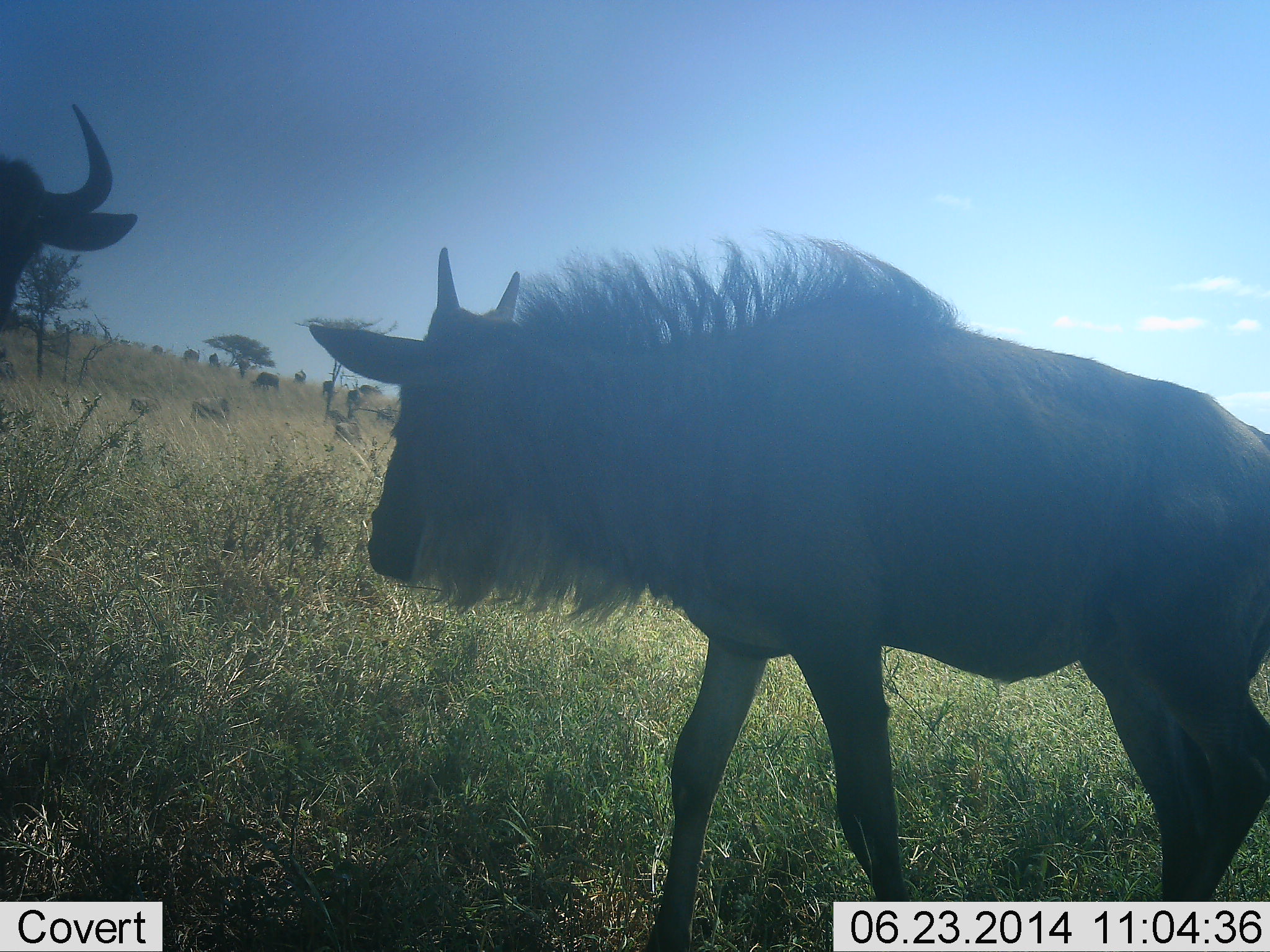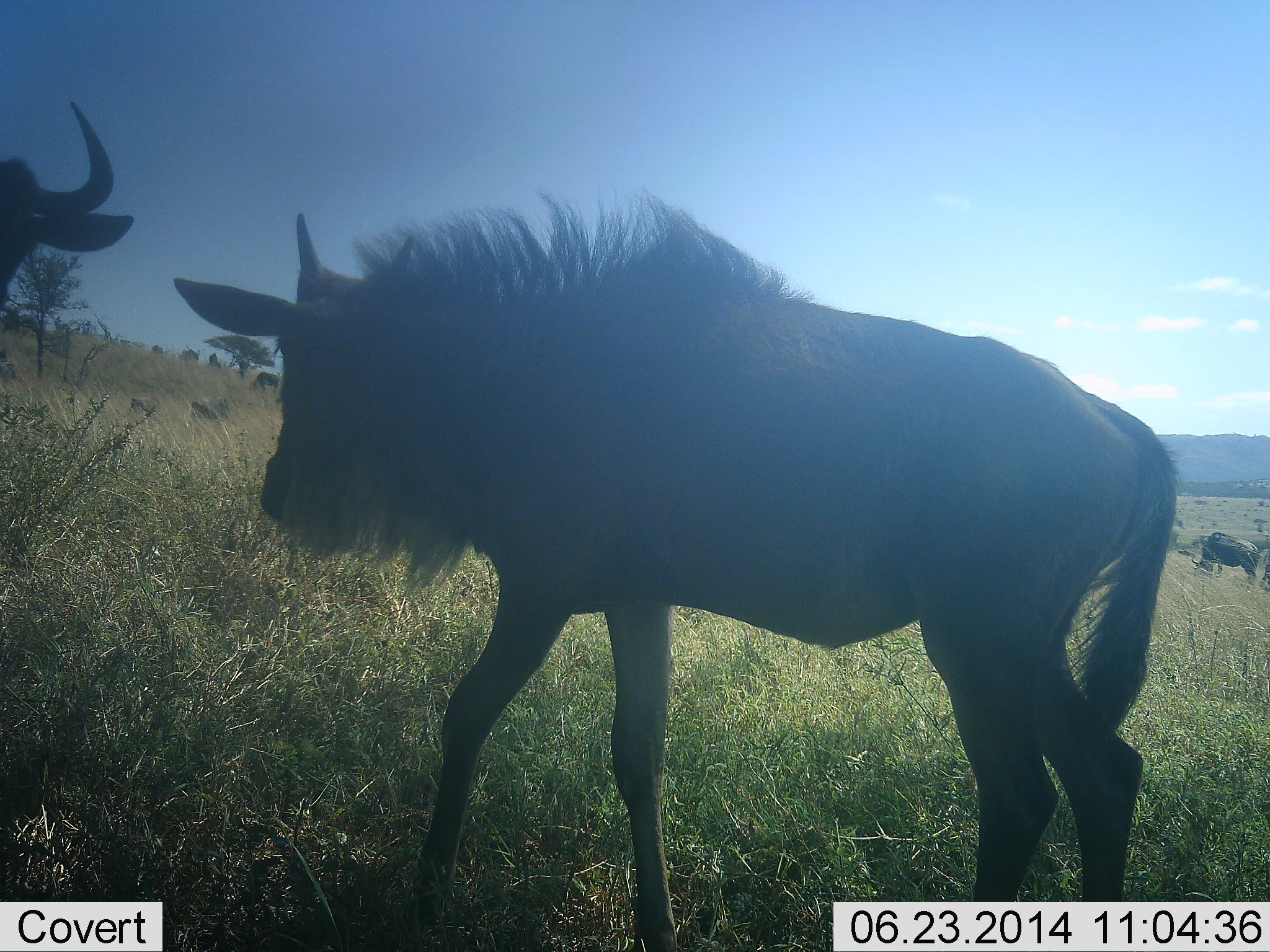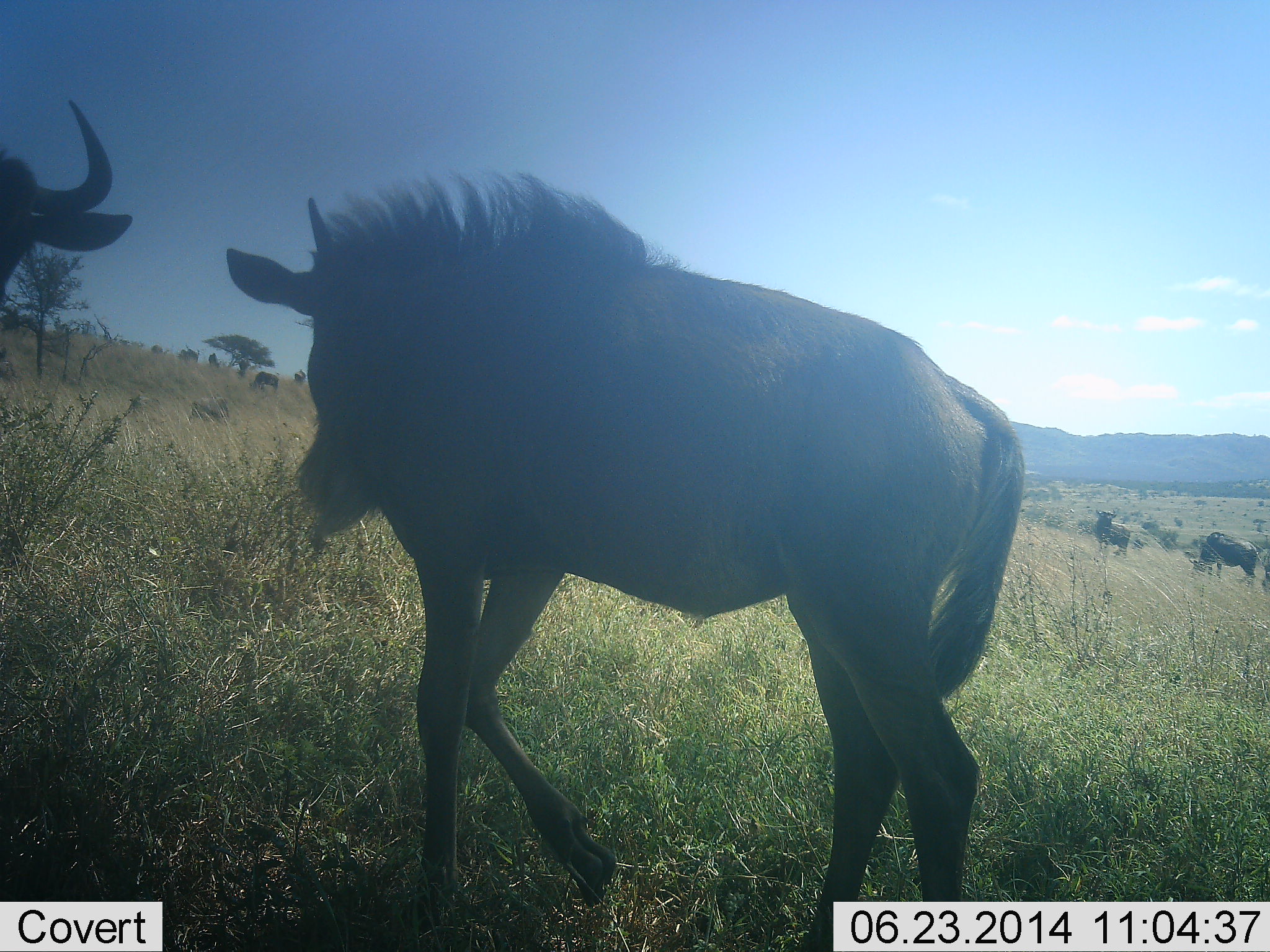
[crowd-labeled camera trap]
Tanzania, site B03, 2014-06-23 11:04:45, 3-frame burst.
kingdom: Animalia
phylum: Chordata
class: Mammalia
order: Artiodactyla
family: Bovidae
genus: Connochaetes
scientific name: Connochaetes taurinus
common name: blue wildebeest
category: wildebeest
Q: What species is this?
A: Wildebeest (blue wildebeest) (Connochaetes taurinus).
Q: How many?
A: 8.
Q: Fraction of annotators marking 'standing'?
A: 91%.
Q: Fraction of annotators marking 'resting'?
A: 0%.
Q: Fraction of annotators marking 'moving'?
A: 100%.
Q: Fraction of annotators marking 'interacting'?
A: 0%.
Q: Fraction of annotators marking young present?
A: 18%.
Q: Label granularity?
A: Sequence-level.